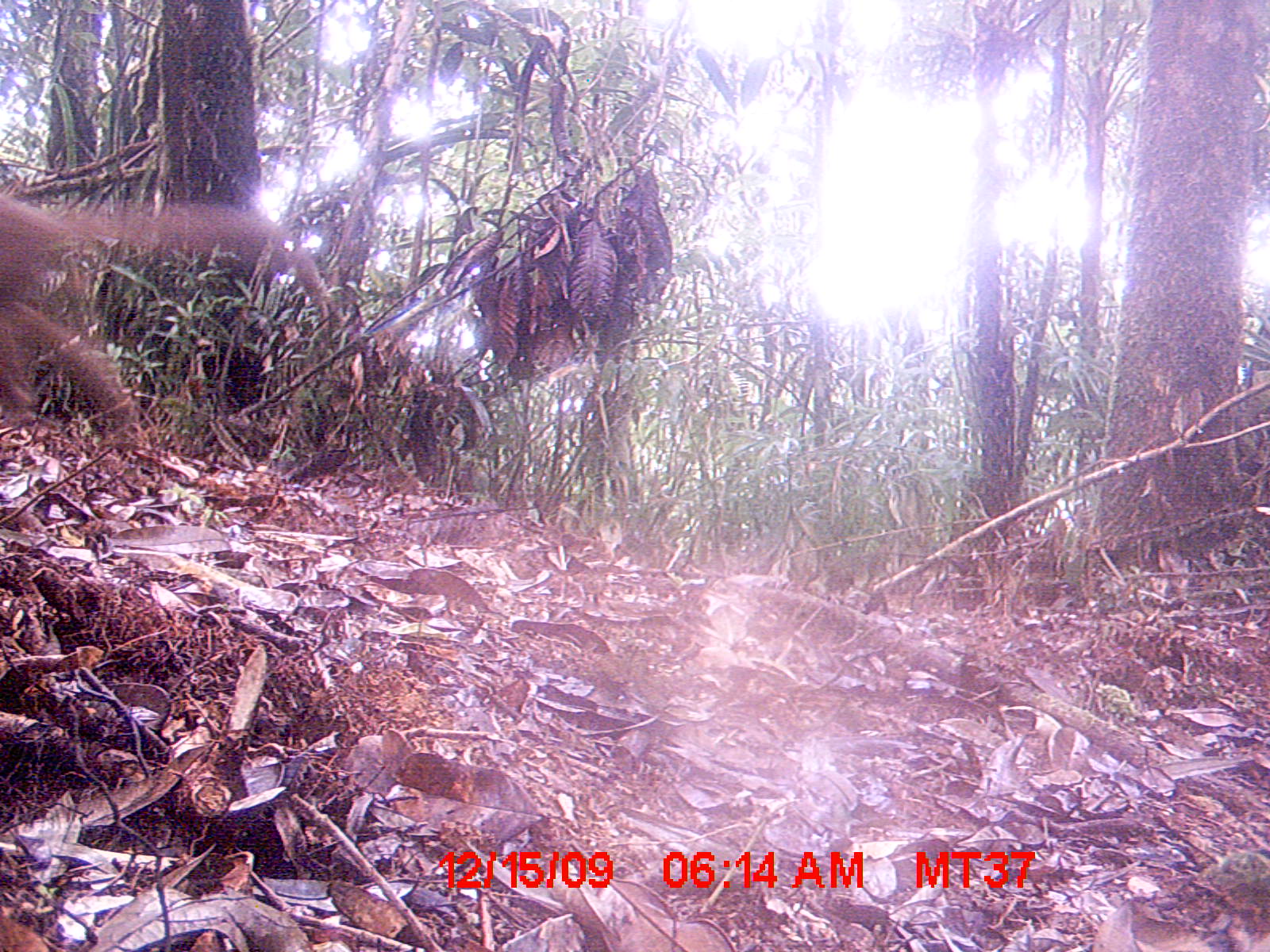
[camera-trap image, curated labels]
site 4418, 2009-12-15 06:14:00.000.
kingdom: Animalia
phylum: Chordata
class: Mammalia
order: Carnivora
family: Eupleridae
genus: Cryptoprocta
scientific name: Cryptoprocta ferox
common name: fossa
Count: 1.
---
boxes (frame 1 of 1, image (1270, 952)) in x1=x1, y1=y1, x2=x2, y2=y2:
cryptoprocta ferox: x1=1, y1=179, x2=333, y2=453